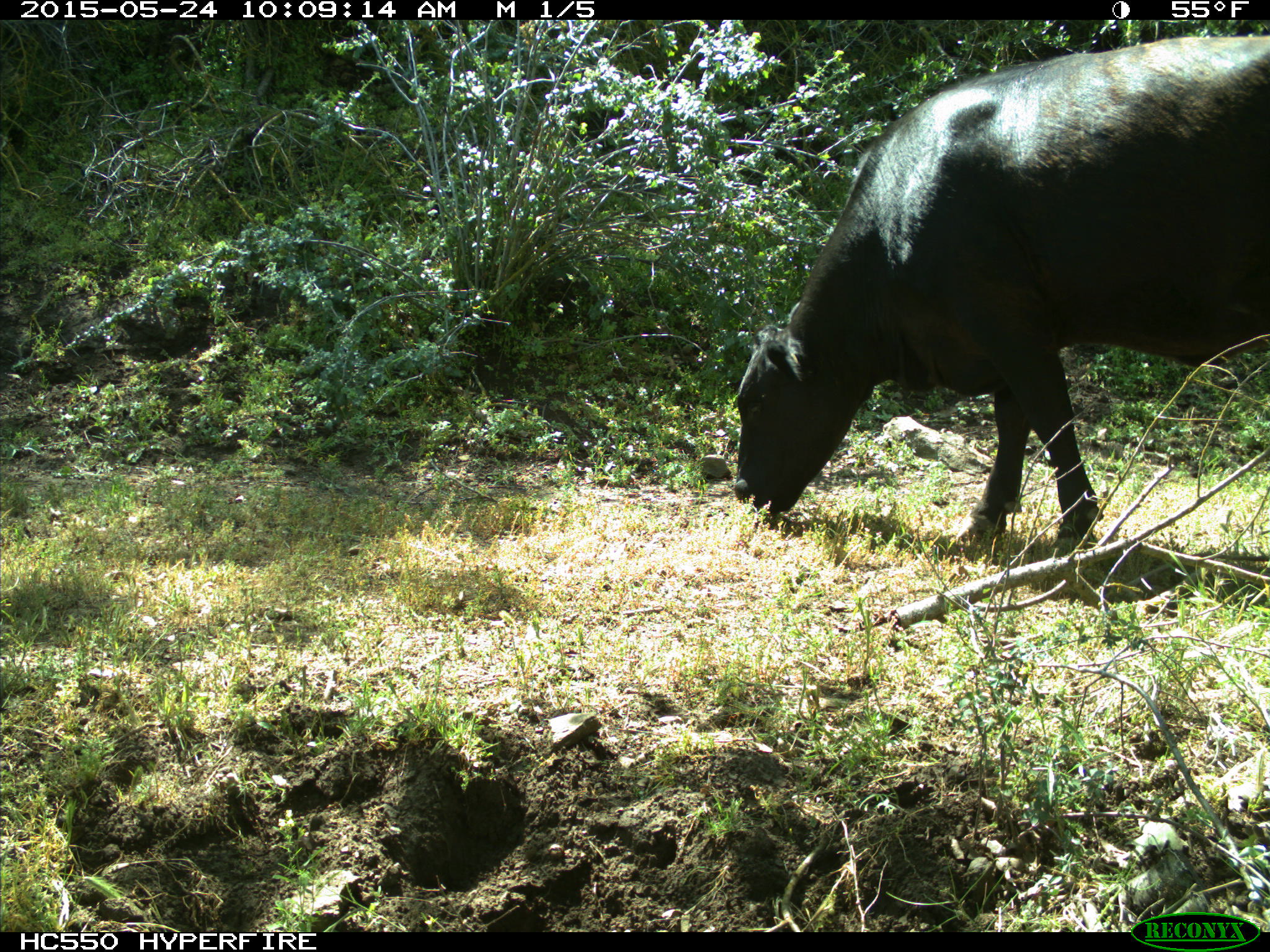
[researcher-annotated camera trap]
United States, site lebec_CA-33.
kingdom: Animalia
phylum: Chordata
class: Mammalia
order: Artiodactyla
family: Bovidae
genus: Bos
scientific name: Bos taurus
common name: domestic cow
Bos taurus (domestic cow).